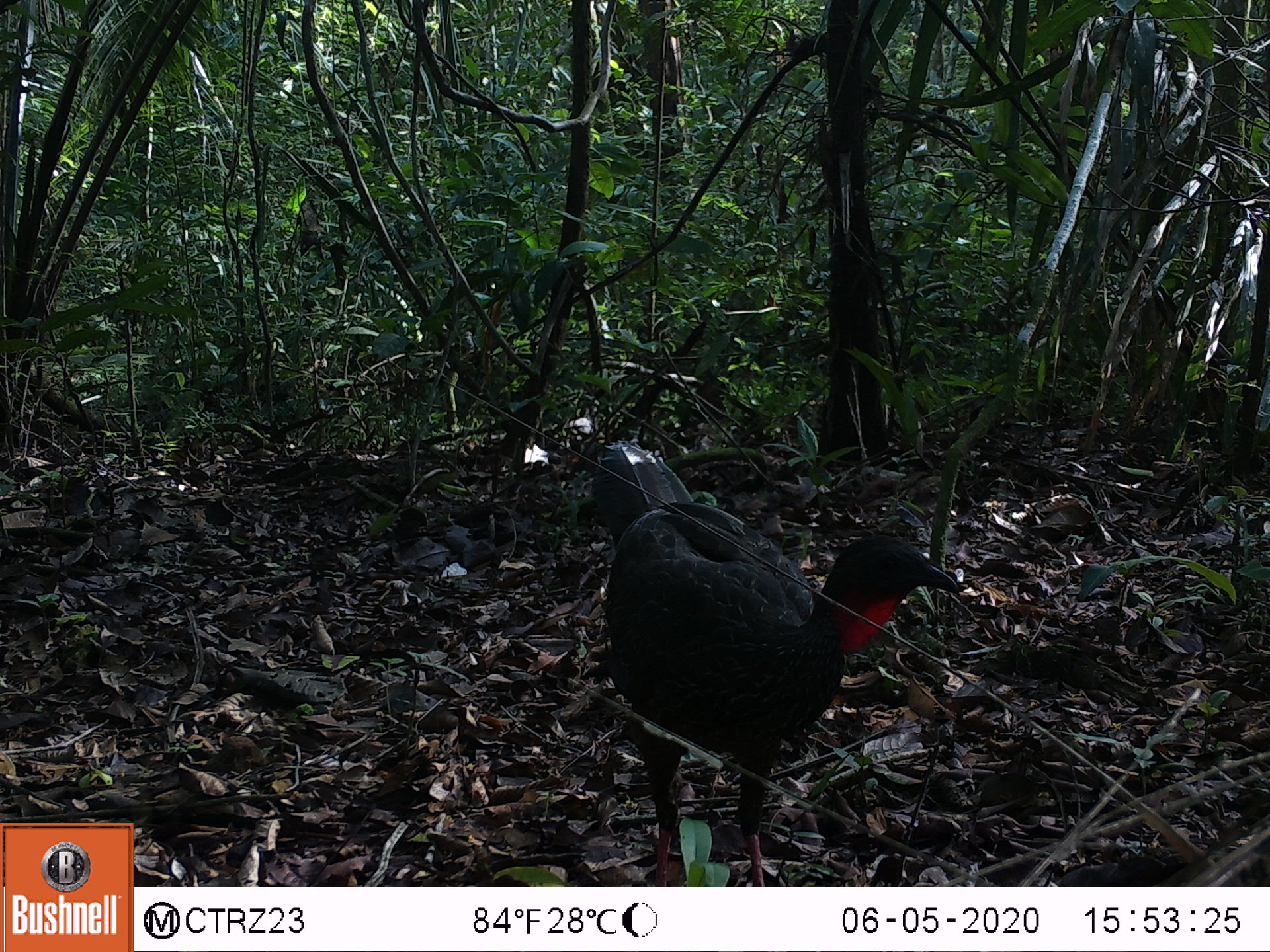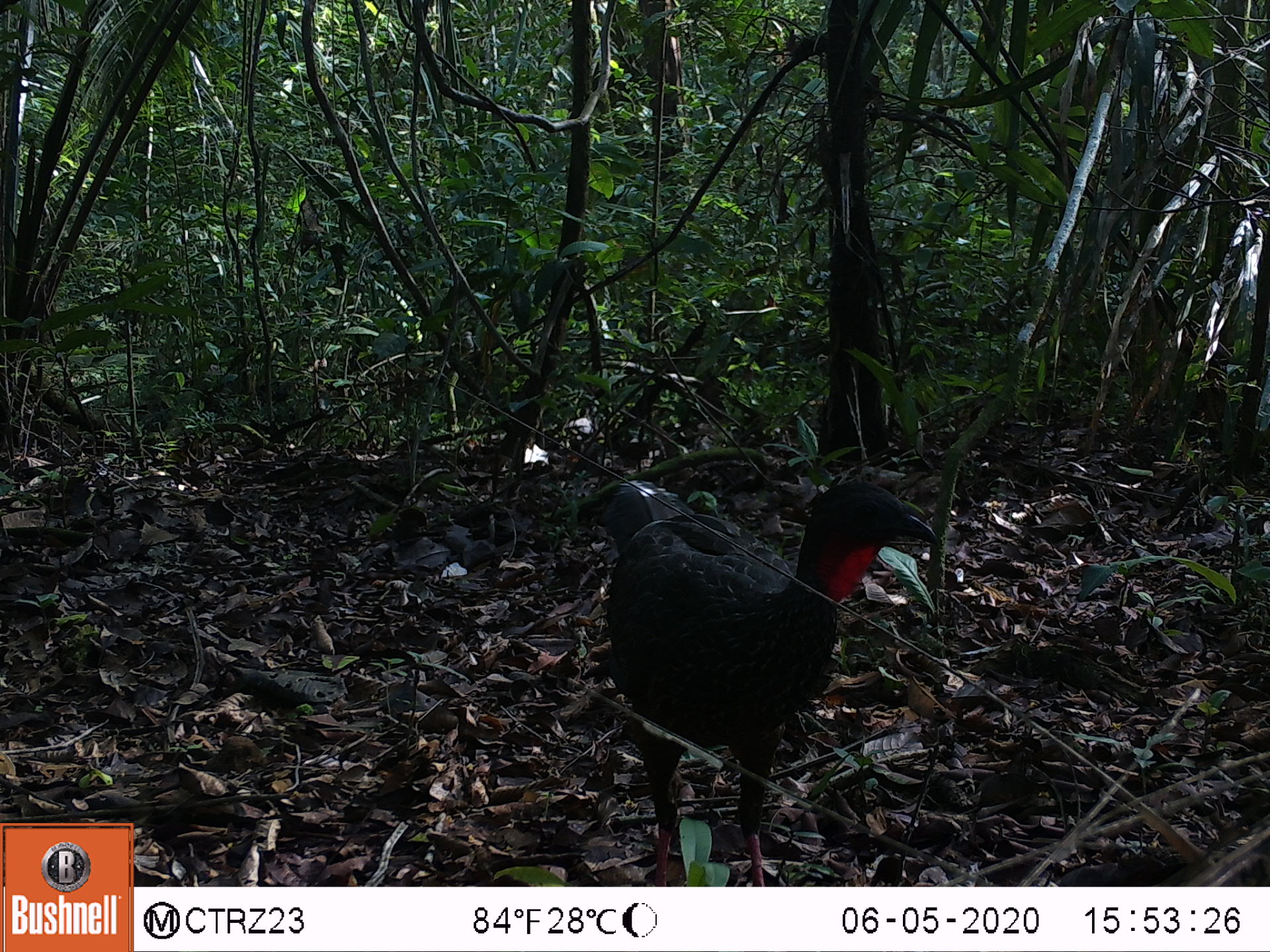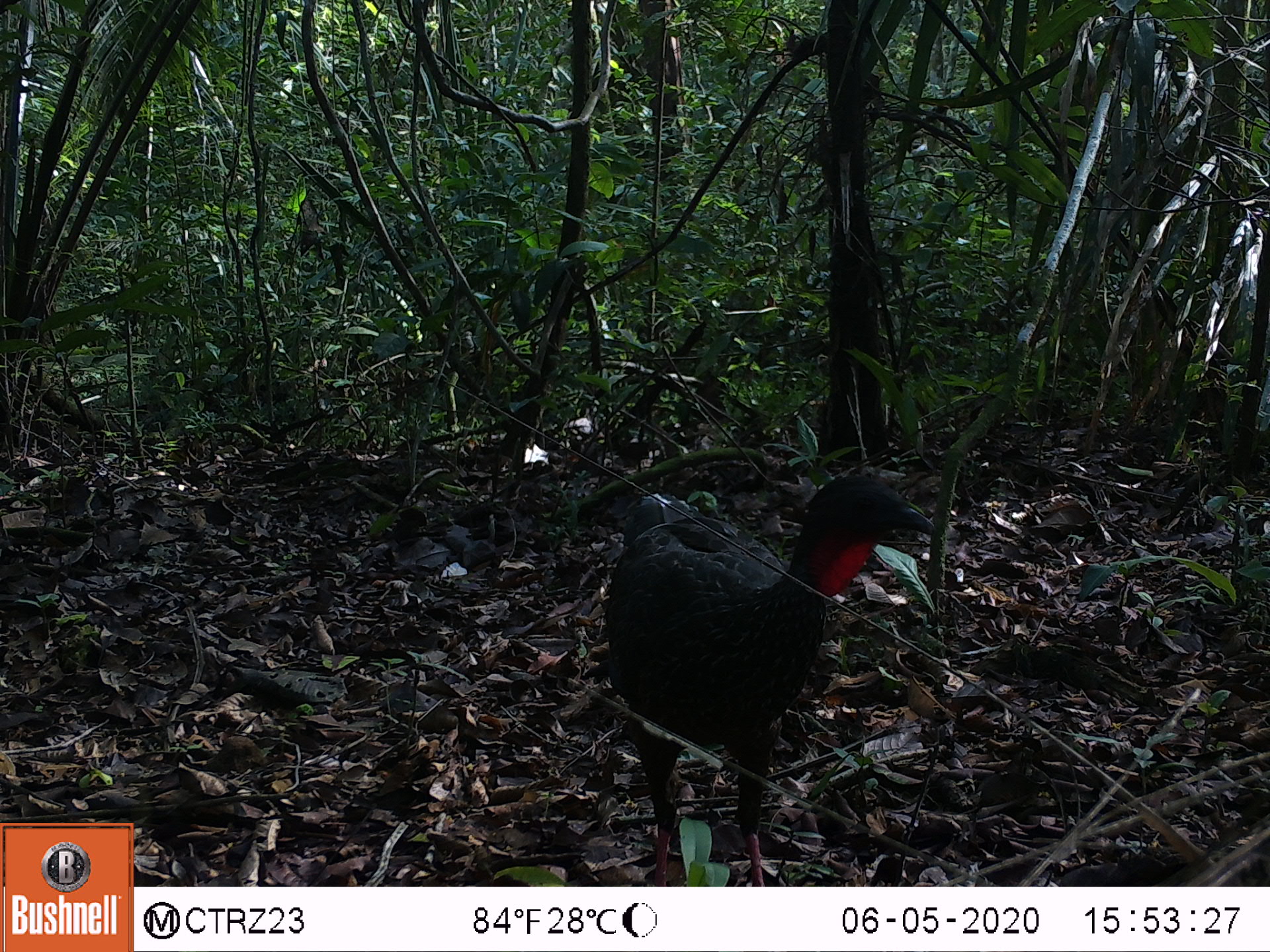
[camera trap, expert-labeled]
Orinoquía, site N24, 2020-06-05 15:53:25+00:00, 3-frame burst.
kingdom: Animalia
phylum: Chordata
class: Aves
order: Galliformes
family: Cracidae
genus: Penelope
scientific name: Penelope jacquacu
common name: spix's guan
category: spixs guan